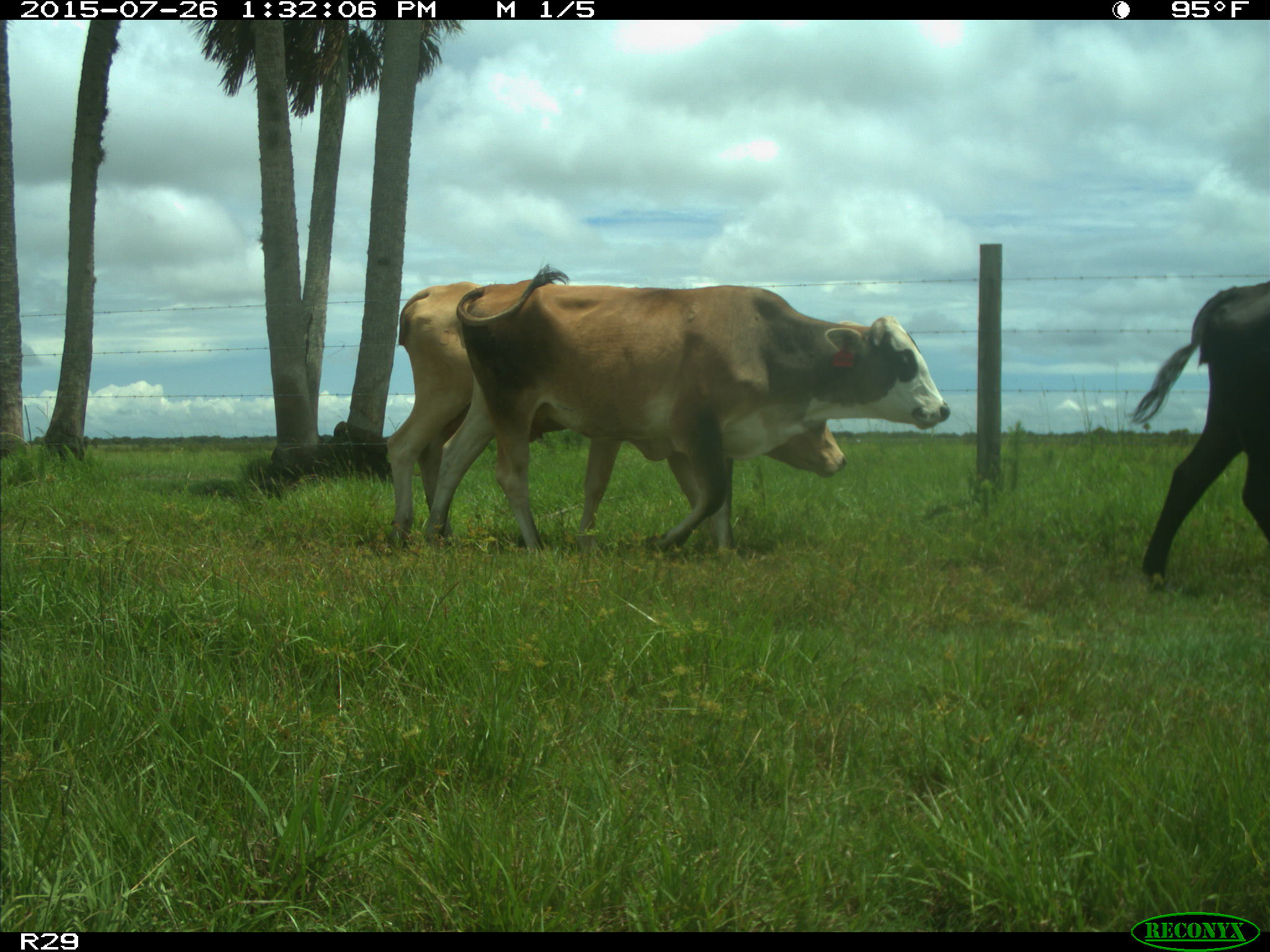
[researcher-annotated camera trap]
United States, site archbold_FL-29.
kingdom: Animalia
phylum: Chordata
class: Mammalia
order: Artiodactyla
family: Bovidae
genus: Bos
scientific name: Bos taurus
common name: domestic cow